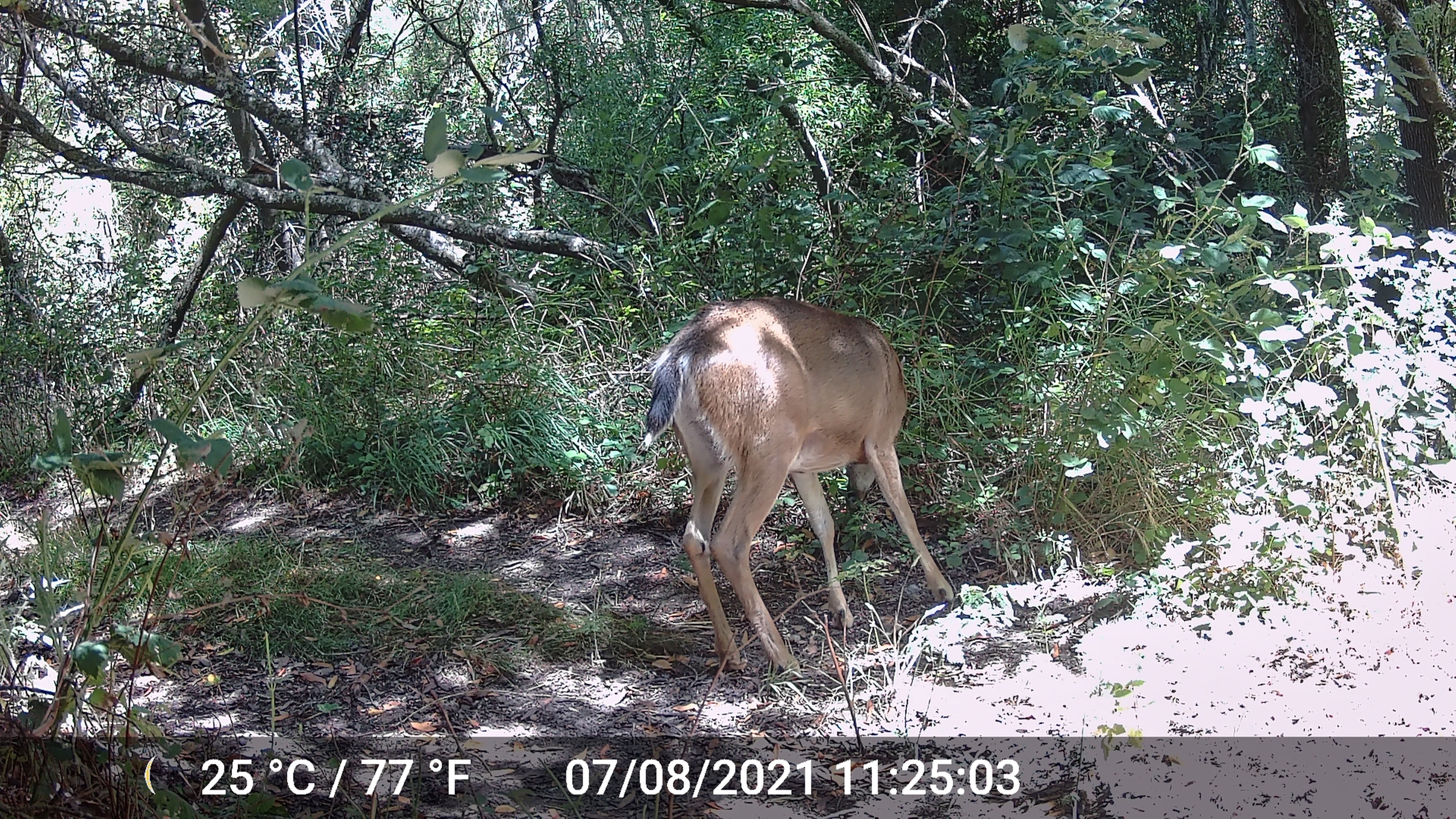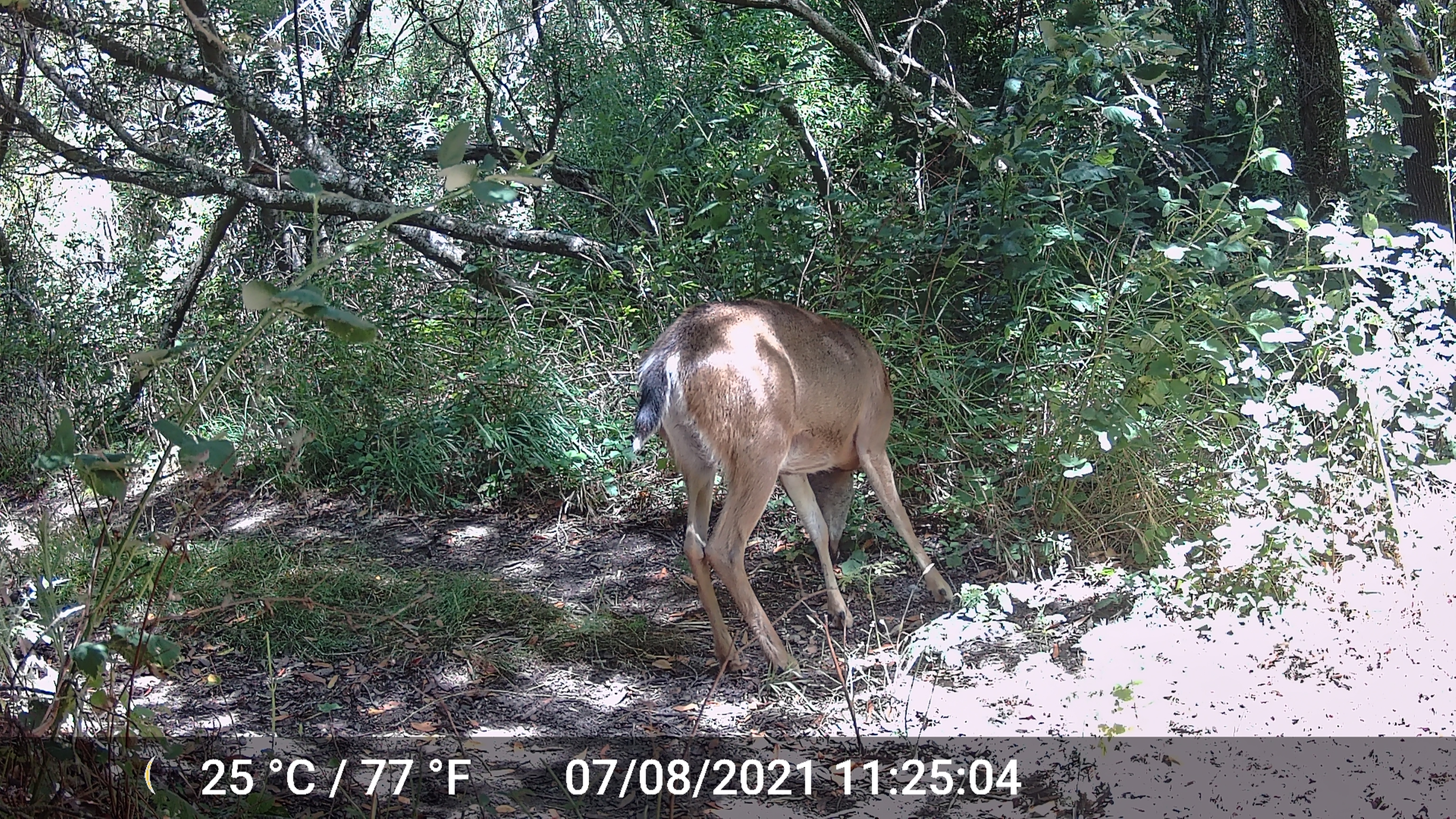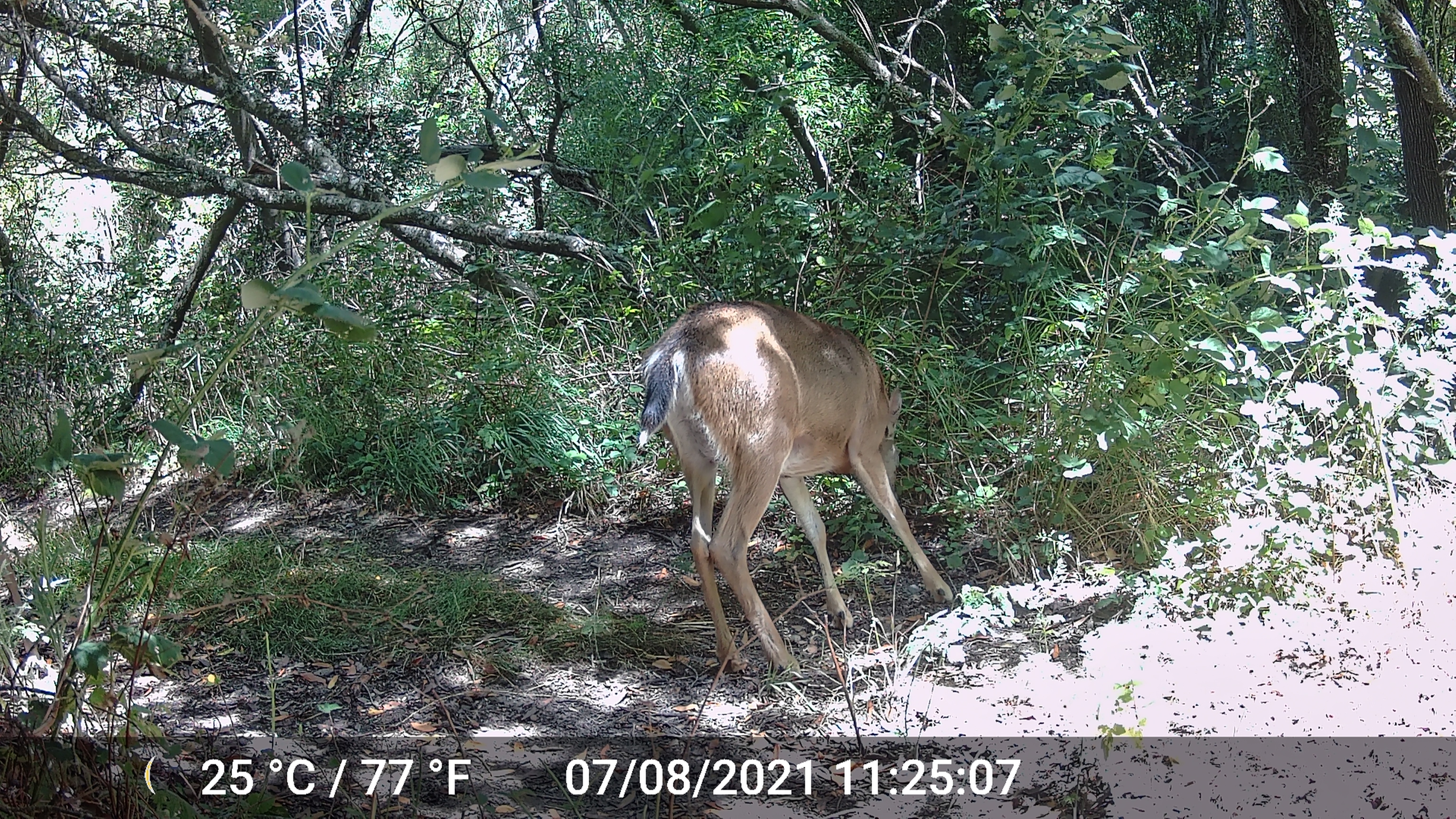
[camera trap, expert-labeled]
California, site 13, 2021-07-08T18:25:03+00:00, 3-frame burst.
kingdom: Animalia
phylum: Chordata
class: Mammalia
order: Artiodactyla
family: Cervidae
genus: Odocoileus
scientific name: Odocoileus hemionus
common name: mule deer